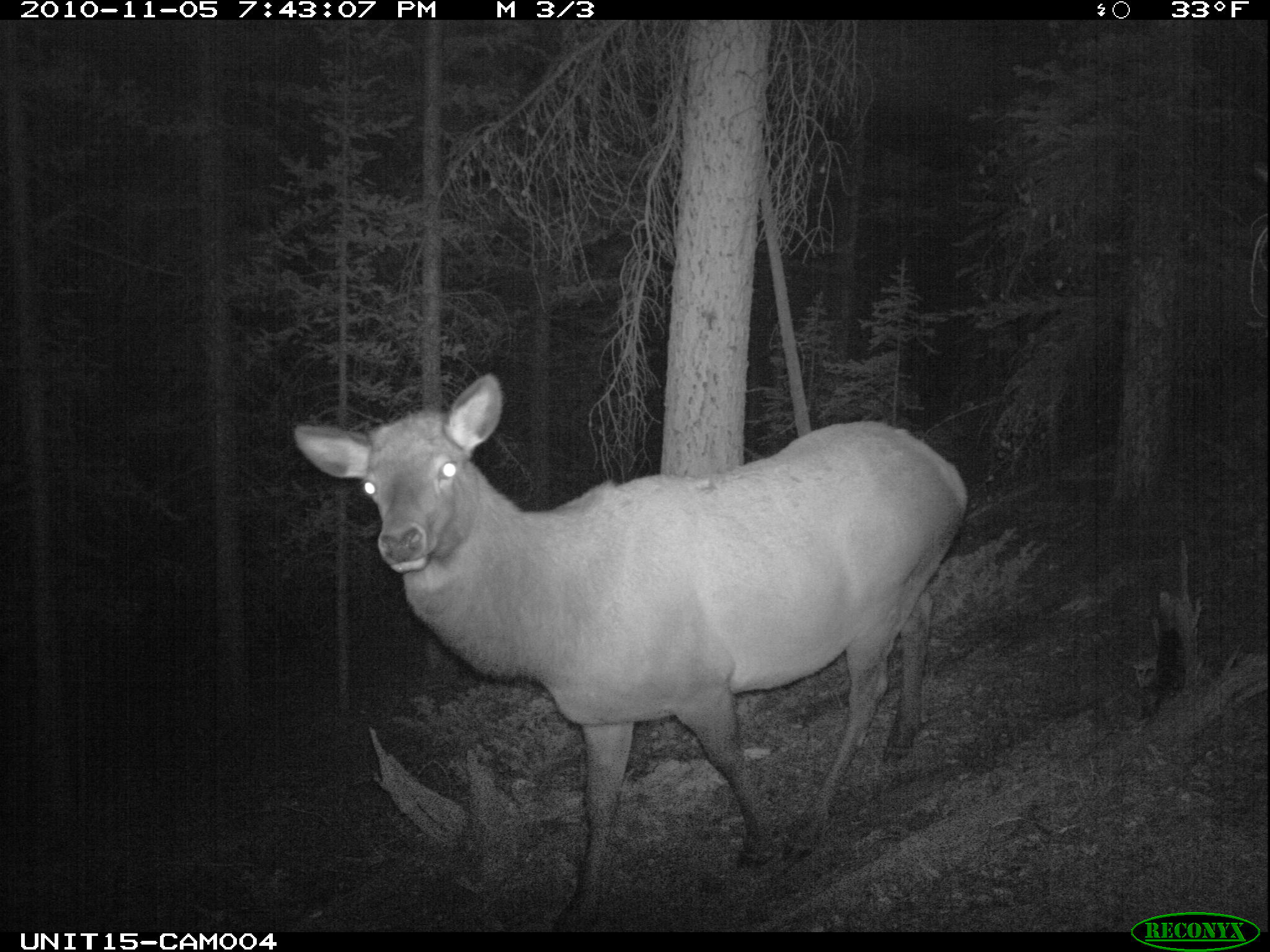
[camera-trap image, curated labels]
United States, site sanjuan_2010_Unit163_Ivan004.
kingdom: Animalia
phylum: Chordata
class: Mammalia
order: Artiodactyla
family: Cervidae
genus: Cervus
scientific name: Cervus elaphus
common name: red deer